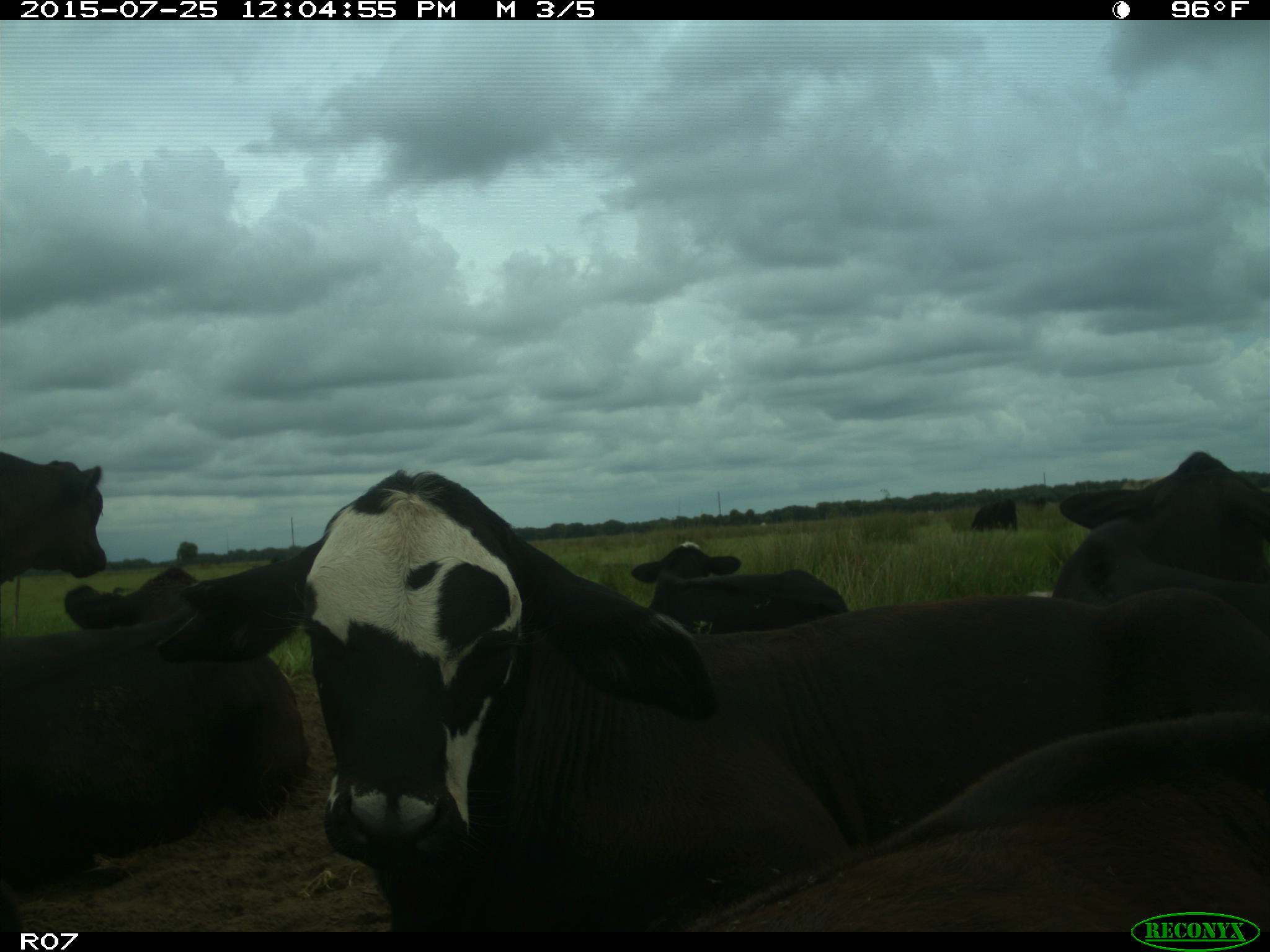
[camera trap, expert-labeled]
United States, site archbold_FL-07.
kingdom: Animalia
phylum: Chordata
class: Mammalia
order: Artiodactyla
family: Bovidae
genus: Bos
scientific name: Bos taurus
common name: domestic cow